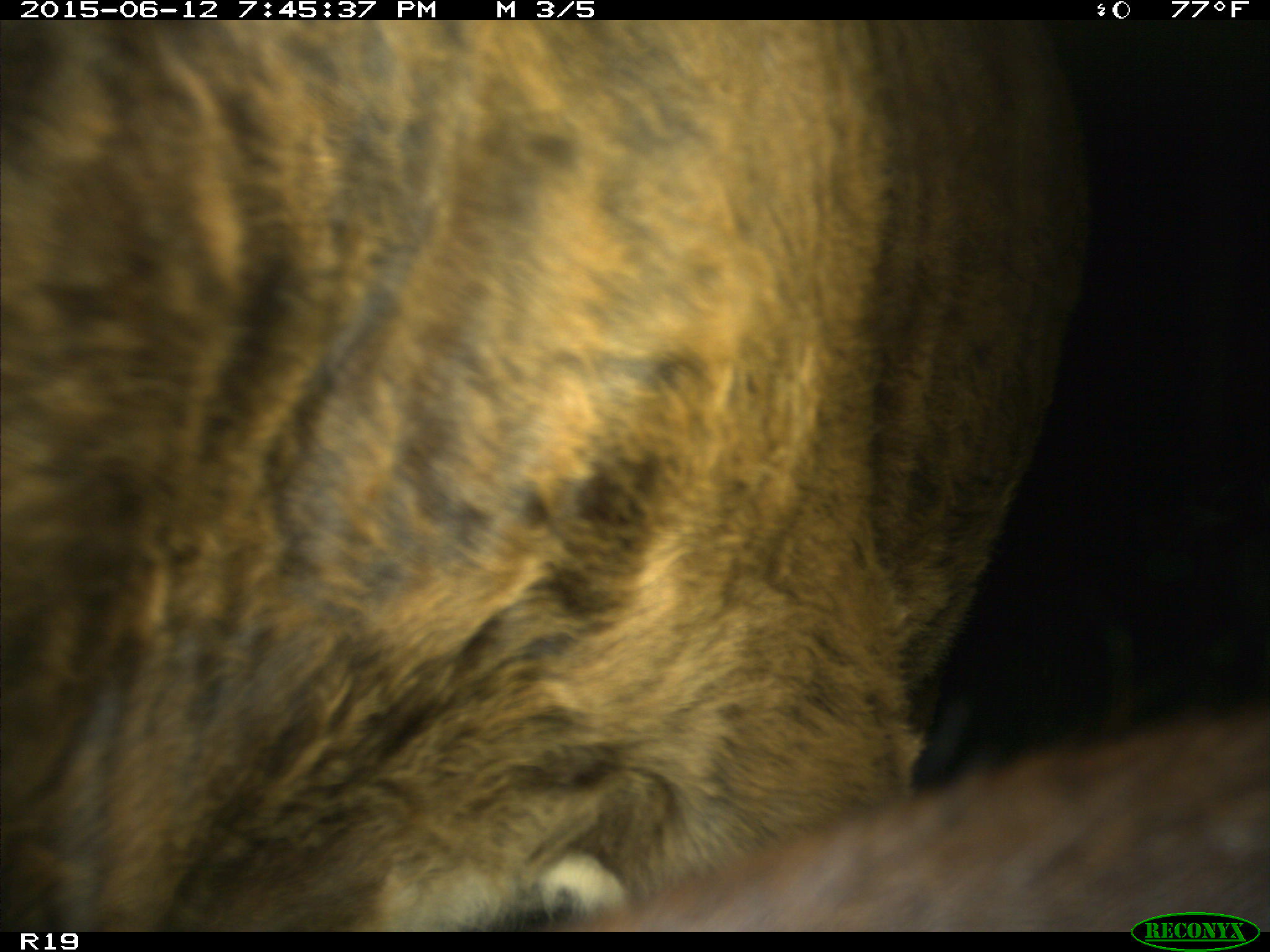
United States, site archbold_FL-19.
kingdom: Animalia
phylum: Chordata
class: Mammalia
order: Artiodactyla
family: Bovidae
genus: Bos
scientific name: Bos taurus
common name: domestic cow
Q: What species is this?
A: Bos taurus (domestic cow).